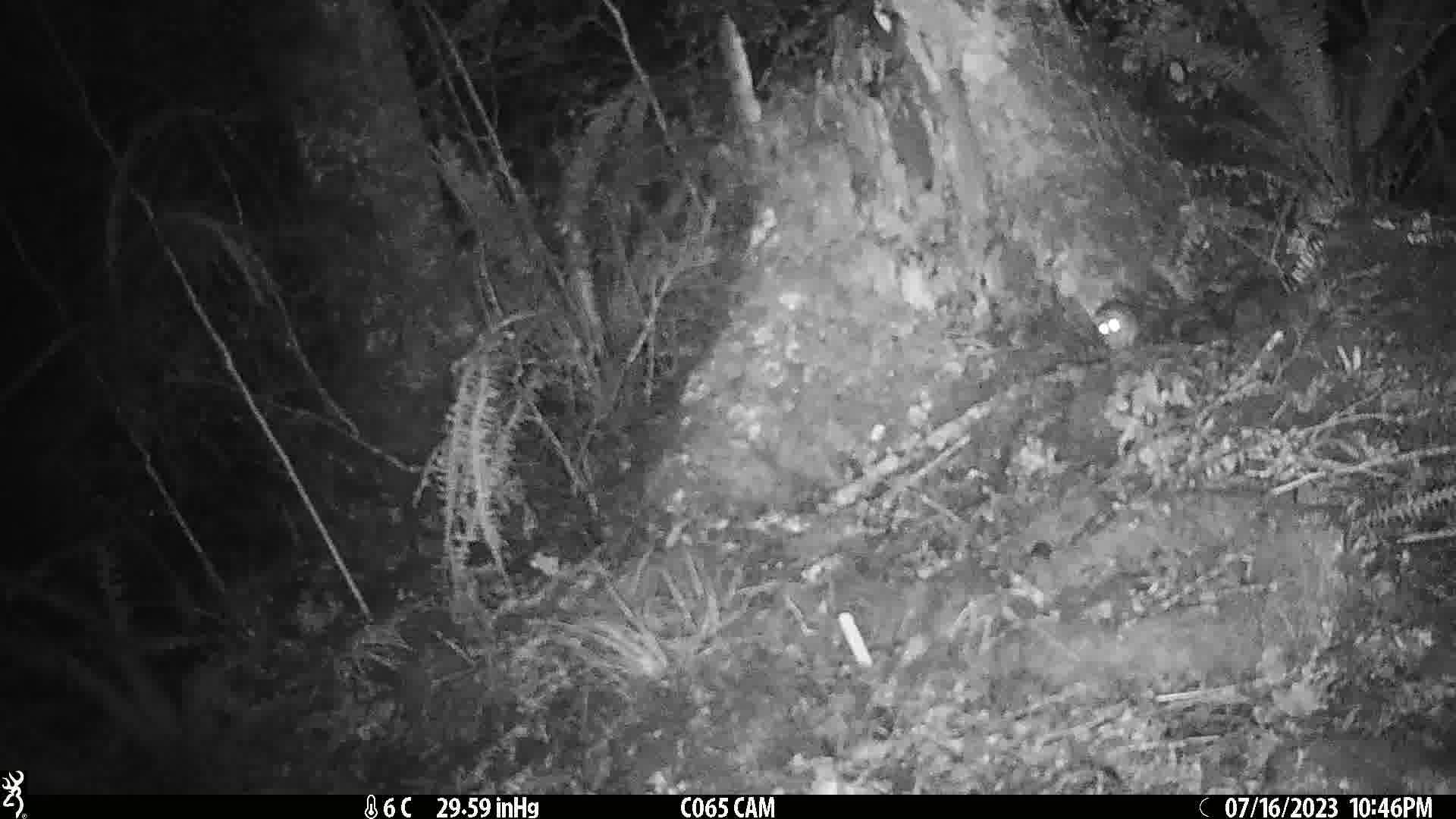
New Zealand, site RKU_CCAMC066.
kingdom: Animalia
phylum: Chordata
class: Mammalia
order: Rodentia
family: Muridae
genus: Rattus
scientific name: Rattus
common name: rat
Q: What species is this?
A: Rat (Rattus).